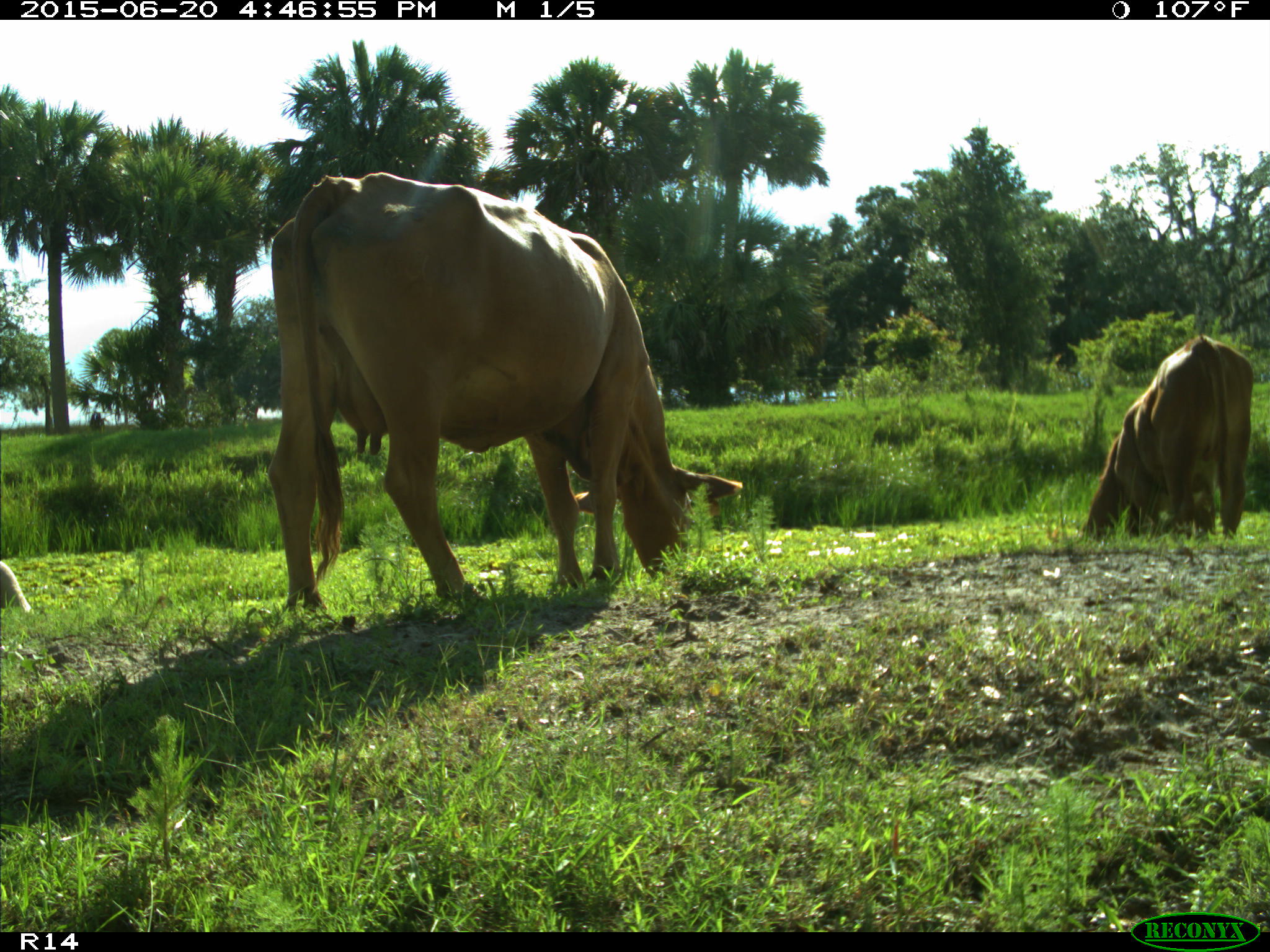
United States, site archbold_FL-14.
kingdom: Animalia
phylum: Chordata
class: Mammalia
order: Artiodactyla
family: Bovidae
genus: Bos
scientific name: Bos taurus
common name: domestic cow